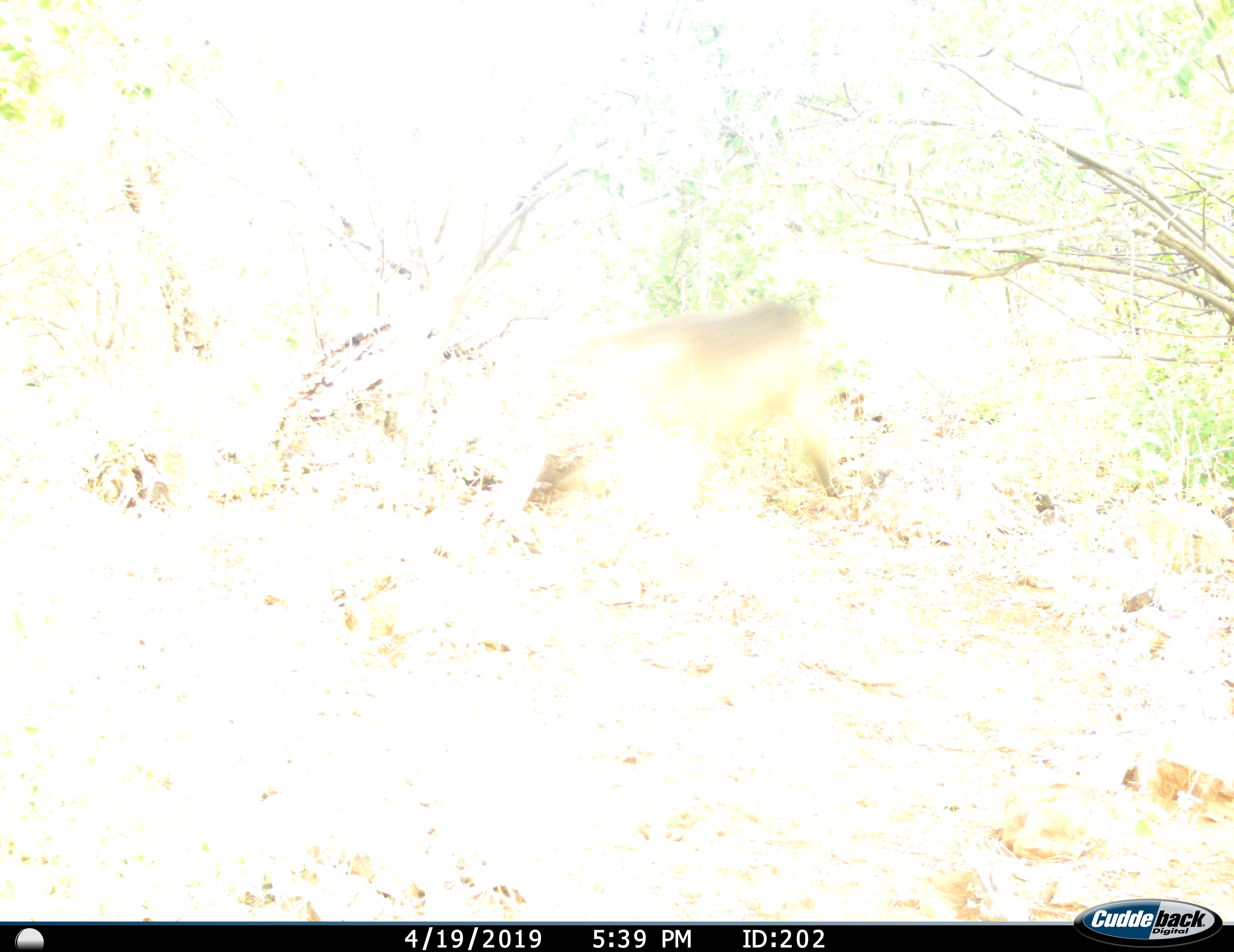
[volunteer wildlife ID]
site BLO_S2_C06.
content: unidentified animal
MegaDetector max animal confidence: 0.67